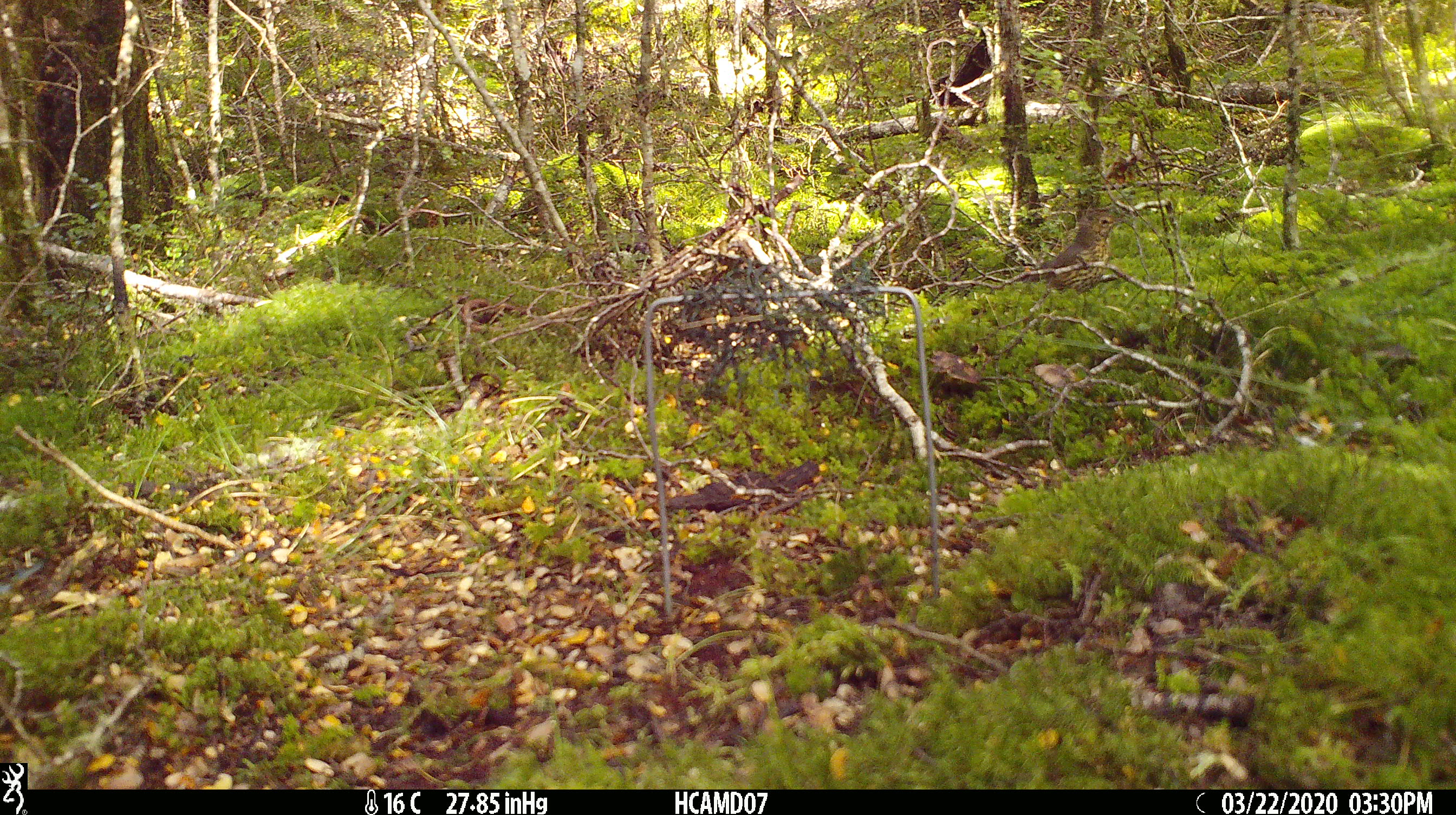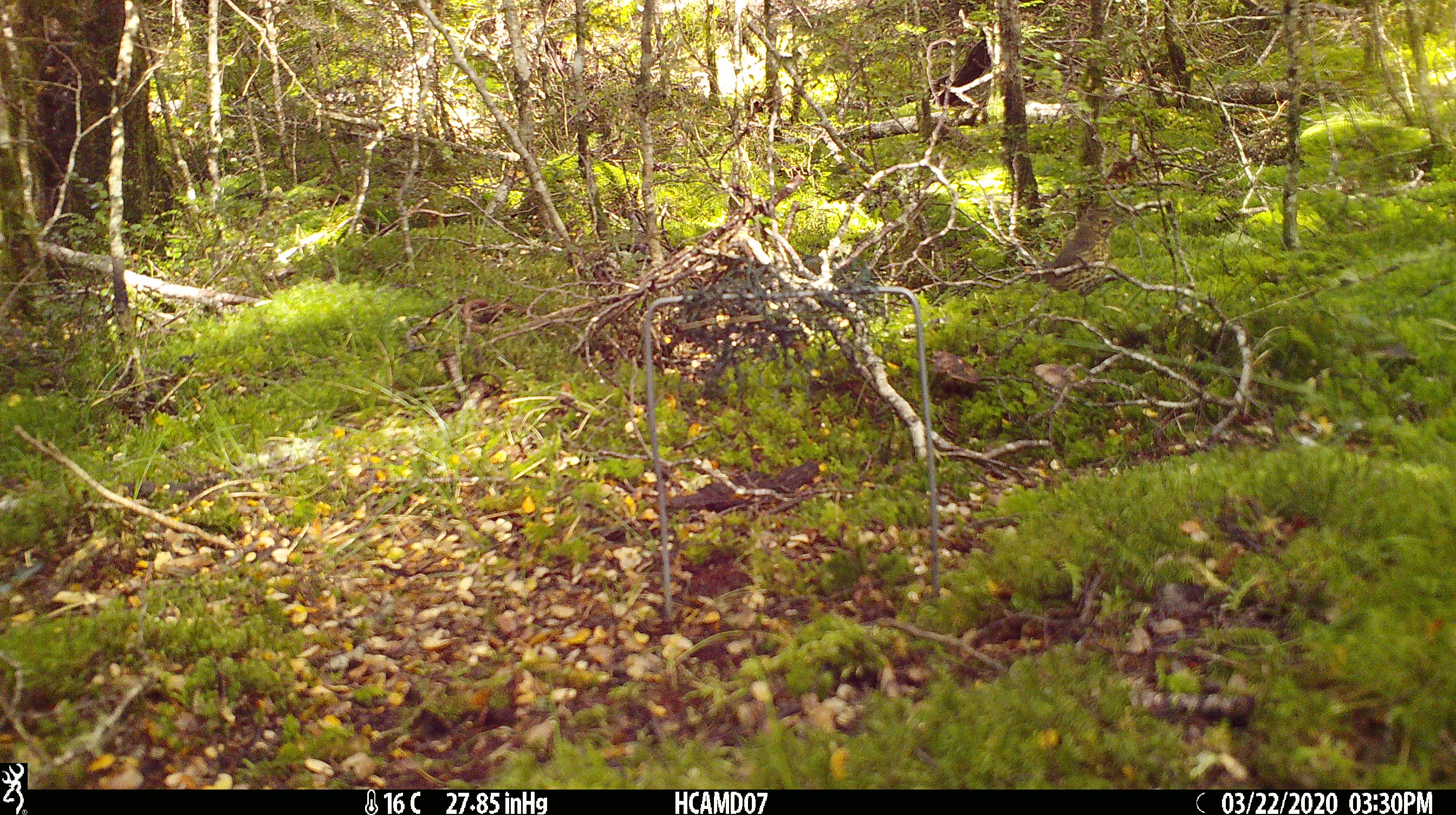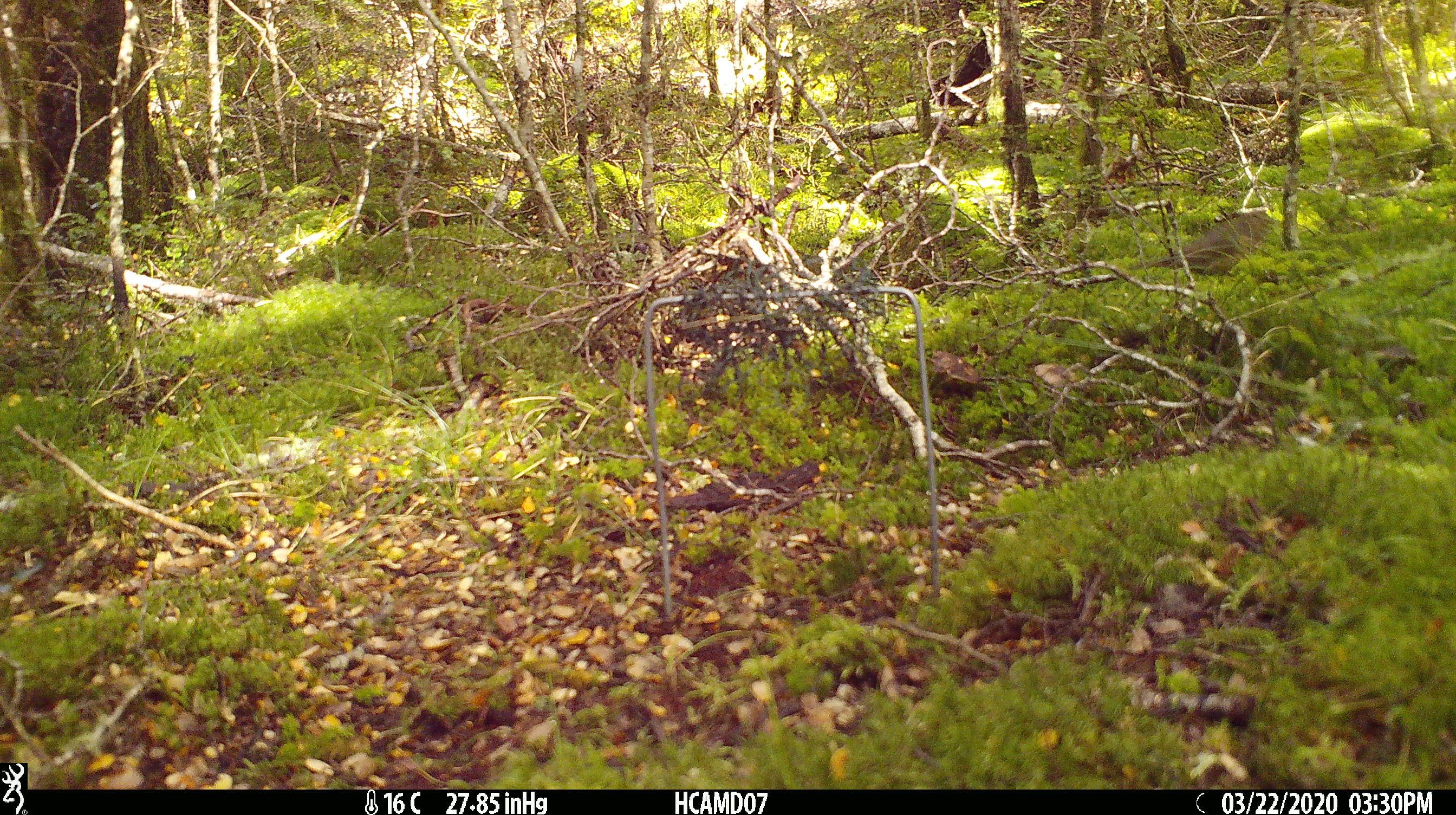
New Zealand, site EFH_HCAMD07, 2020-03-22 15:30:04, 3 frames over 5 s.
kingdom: Animalia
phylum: Chordata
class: Aves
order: Passeriformes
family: Turdidae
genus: Turdus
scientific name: Turdus philomelos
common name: song thrush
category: thrush